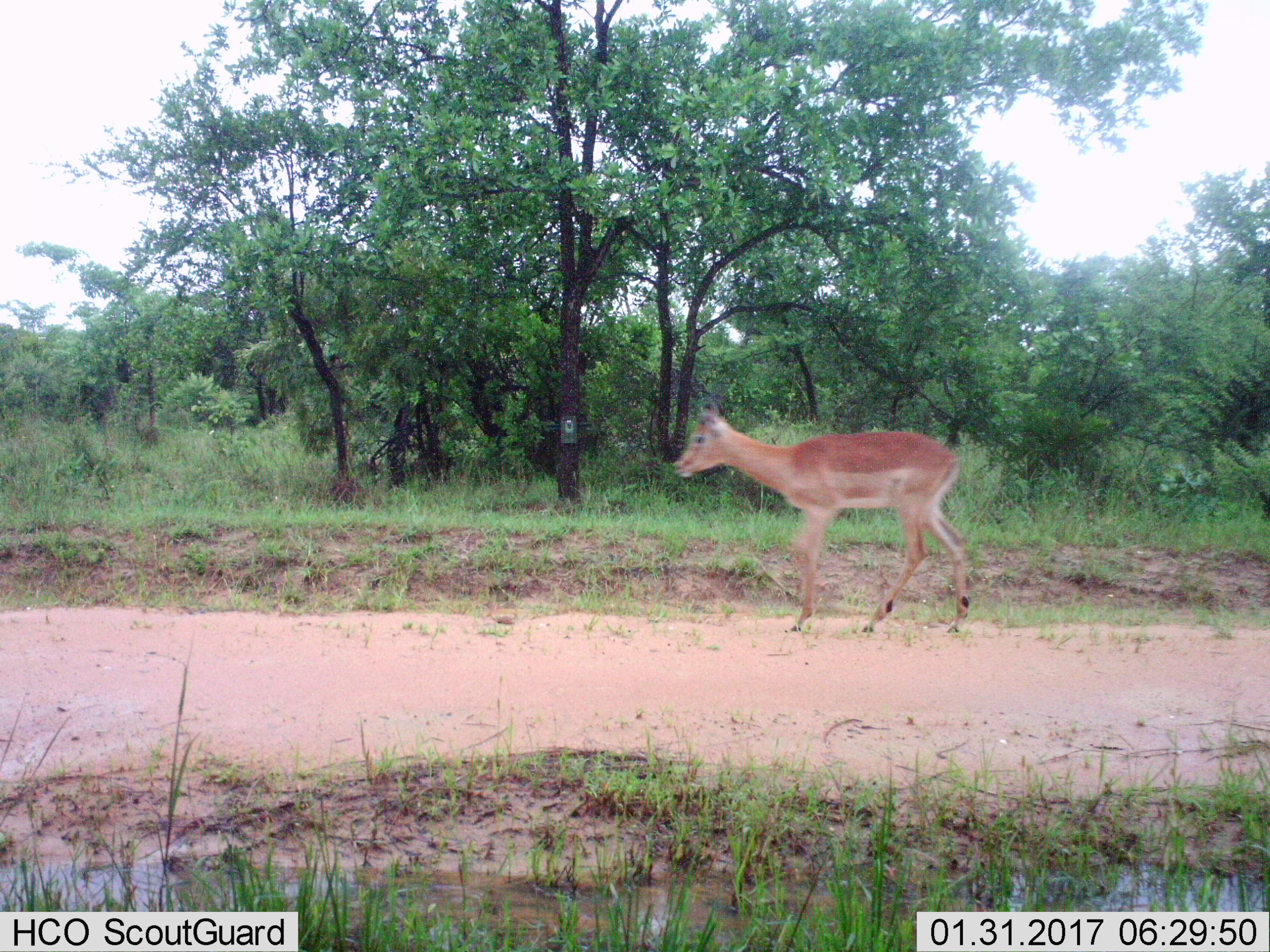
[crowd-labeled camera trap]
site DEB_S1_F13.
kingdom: Animalia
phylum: Chordata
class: Mammalia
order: Artiodactyla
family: Bovidae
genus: Aepyceros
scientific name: Aepyceros melampus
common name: impala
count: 1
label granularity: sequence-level